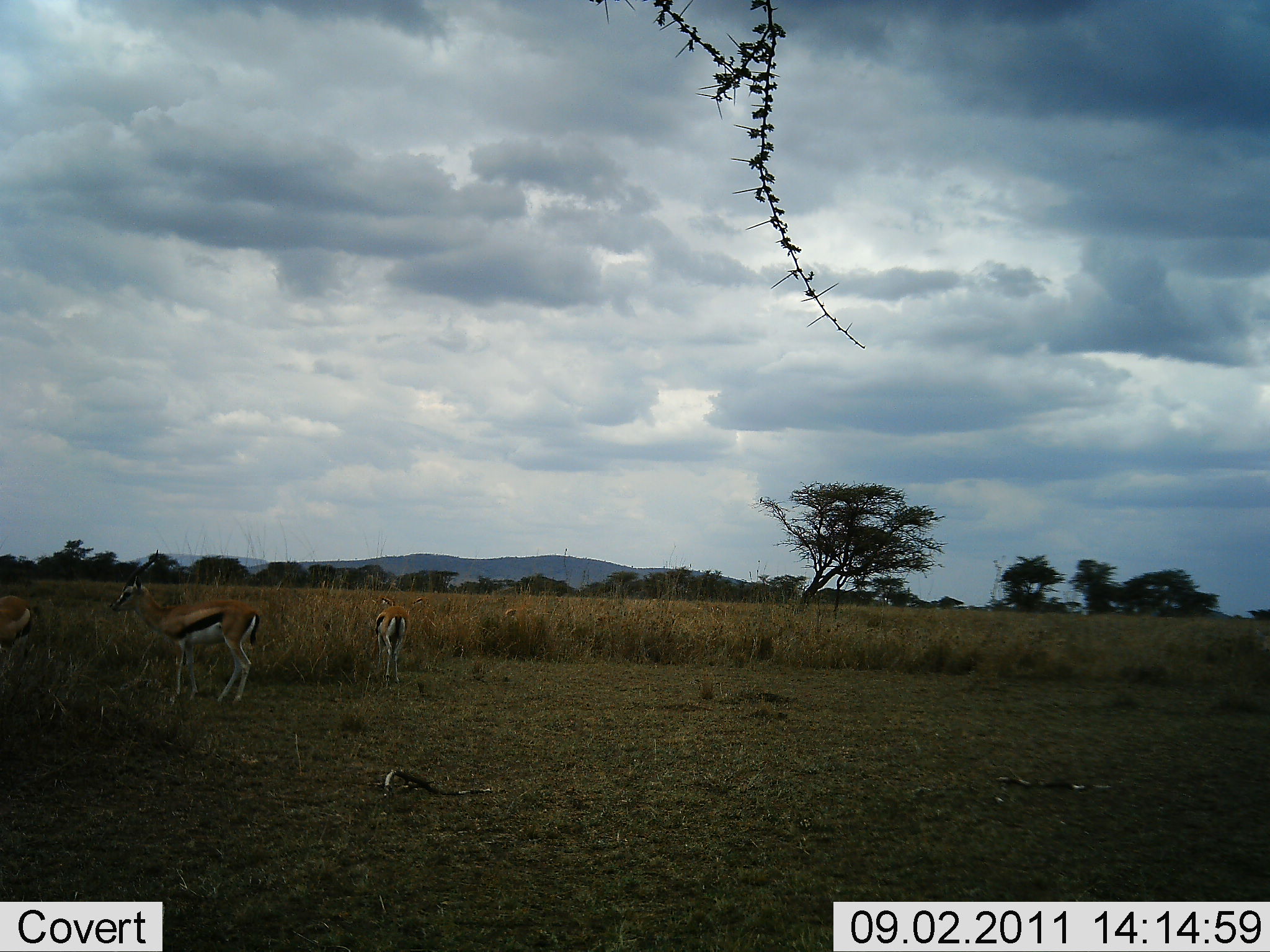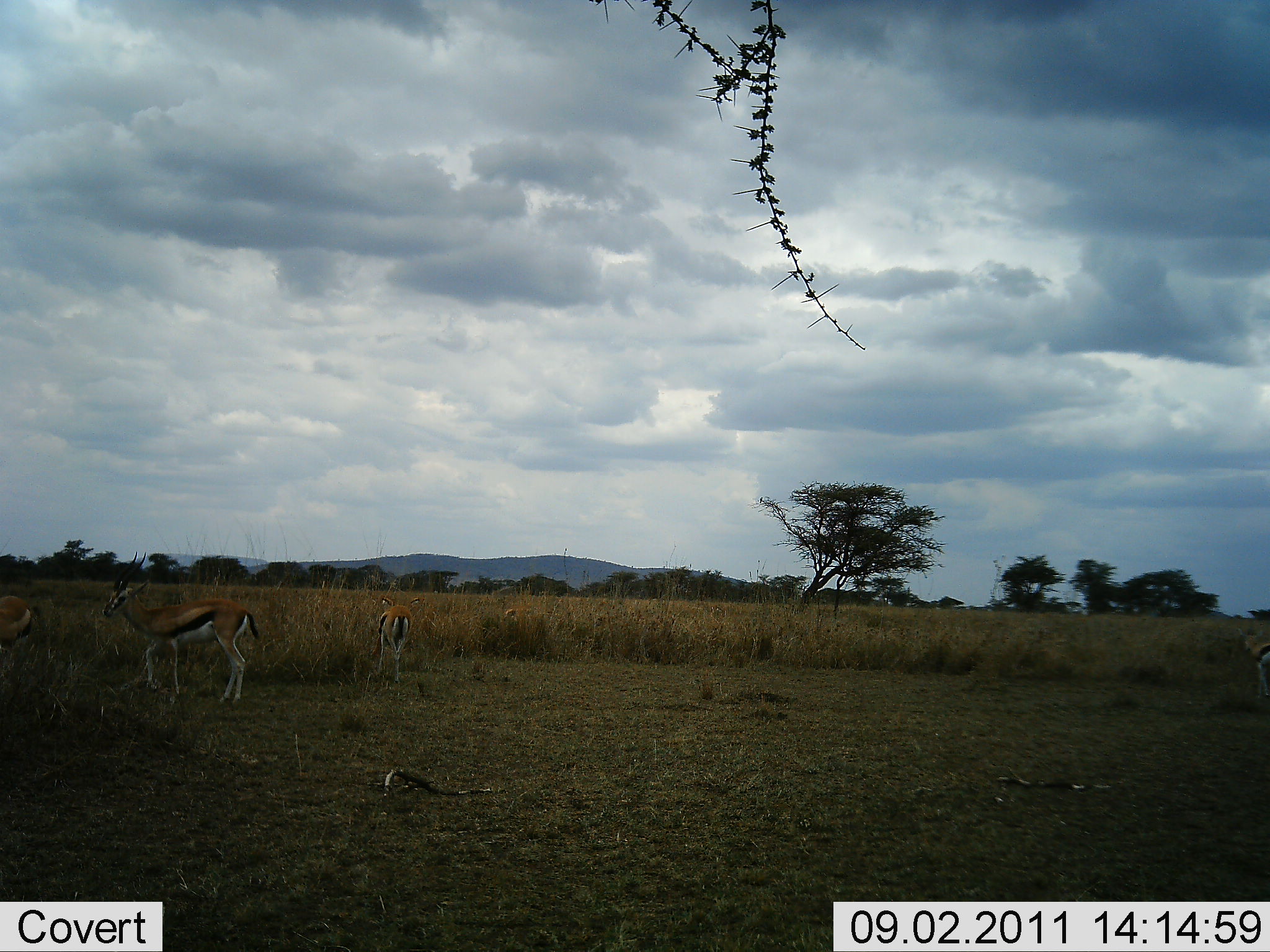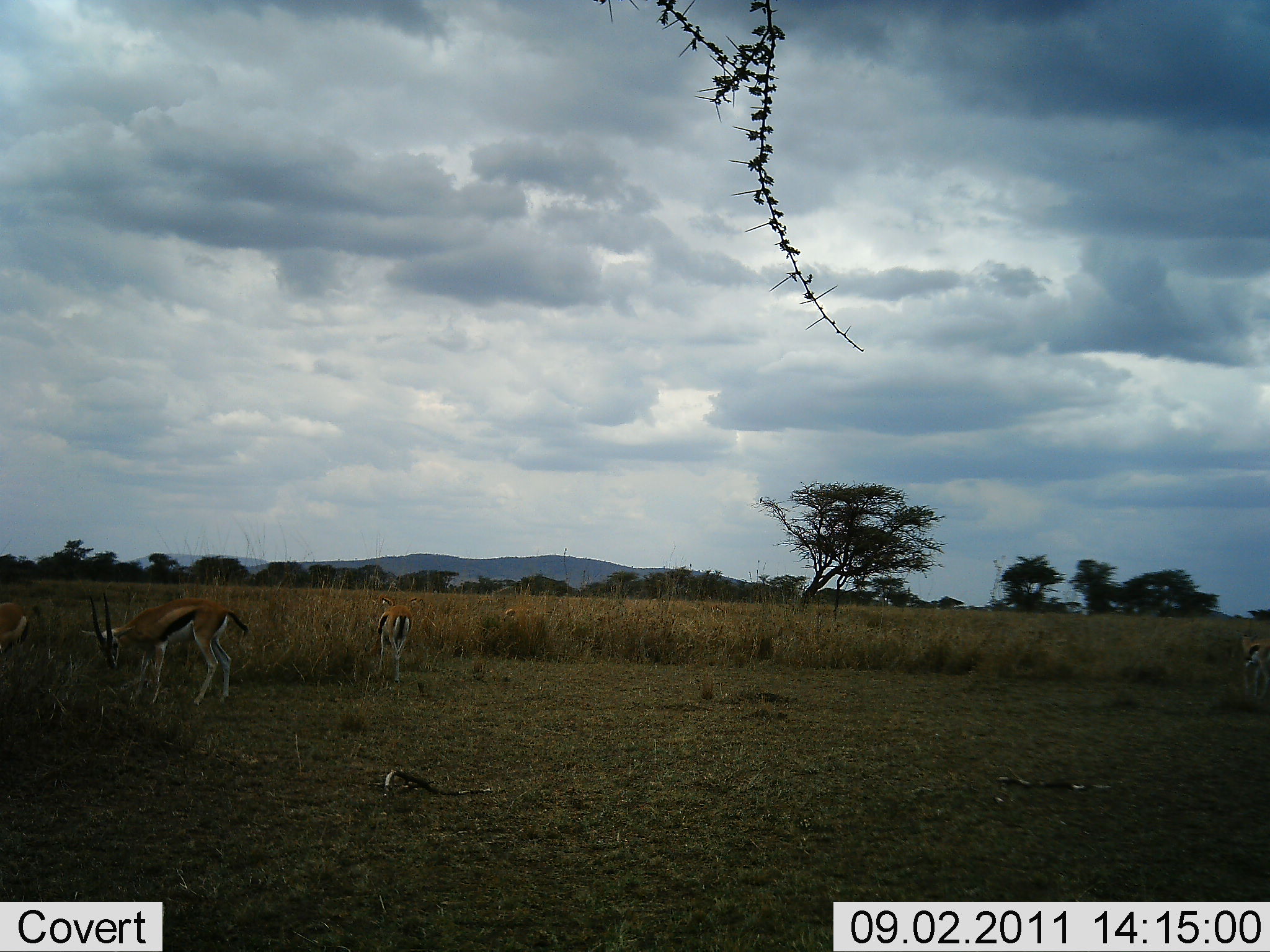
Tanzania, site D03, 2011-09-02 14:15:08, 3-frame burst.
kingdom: Animalia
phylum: Chordata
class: Mammalia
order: Artiodactyla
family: Bovidae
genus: Eudorcas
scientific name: Eudorcas thomsonii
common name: thomson's gazelle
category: gazellethomsons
Gazellethomsons (thomson's gazelle) (Eudorcas thomsonii), count 3. Behavior (volunteer vote fractions): standing 68%, resting 0%, moving 32%, interacting 0%. Young present (vote fraction): 0%. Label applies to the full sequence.